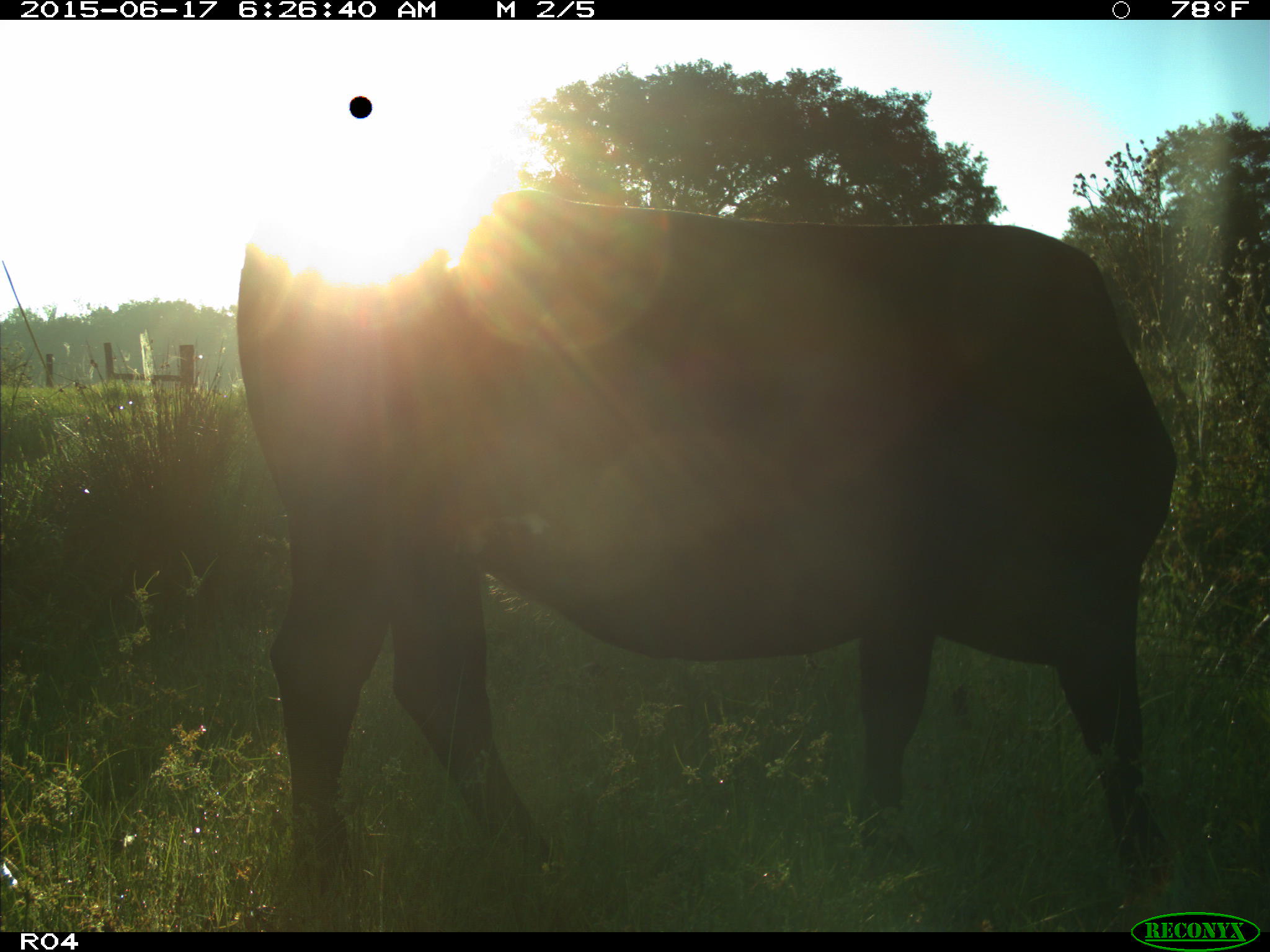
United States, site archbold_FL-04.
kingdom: Animalia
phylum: Chordata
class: Mammalia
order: Artiodactyla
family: Bovidae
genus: Bos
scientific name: Bos taurus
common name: domestic cow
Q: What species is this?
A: Bos taurus (domestic cow).